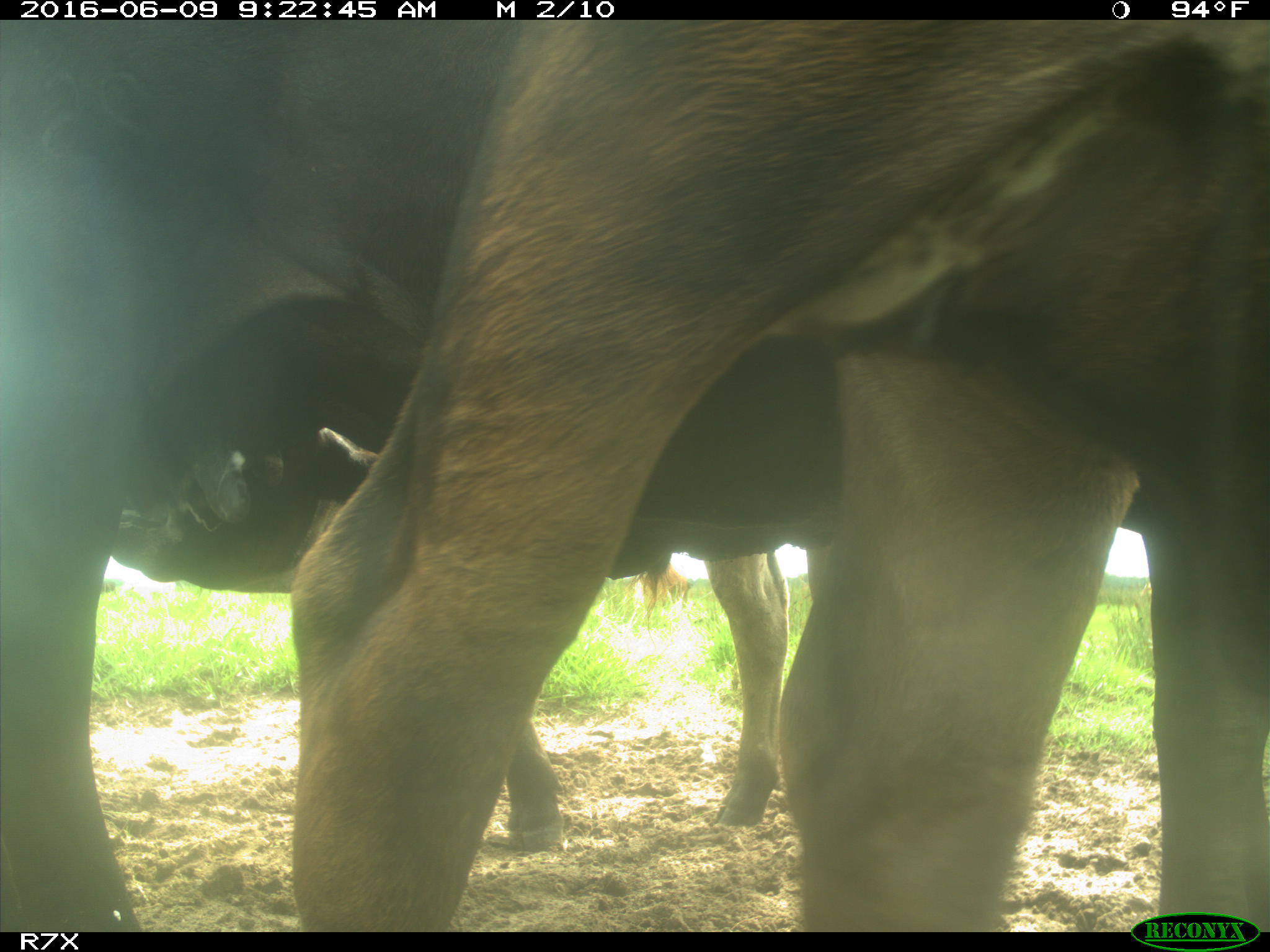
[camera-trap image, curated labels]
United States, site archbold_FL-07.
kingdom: Animalia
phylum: Chordata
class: Mammalia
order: Artiodactyla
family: Bovidae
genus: Bos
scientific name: Bos taurus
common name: domestic cow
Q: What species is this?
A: Bos taurus (domestic cow).